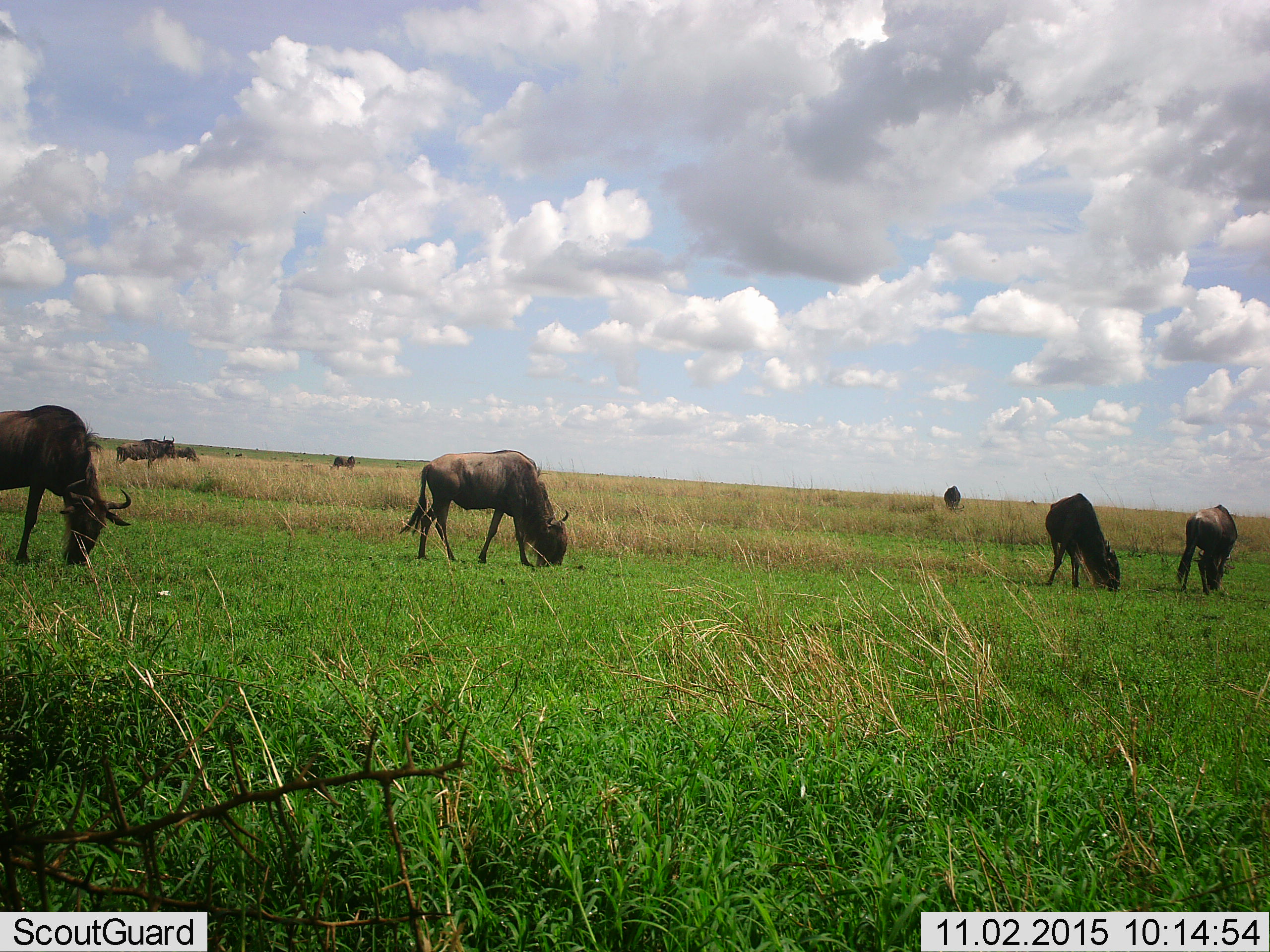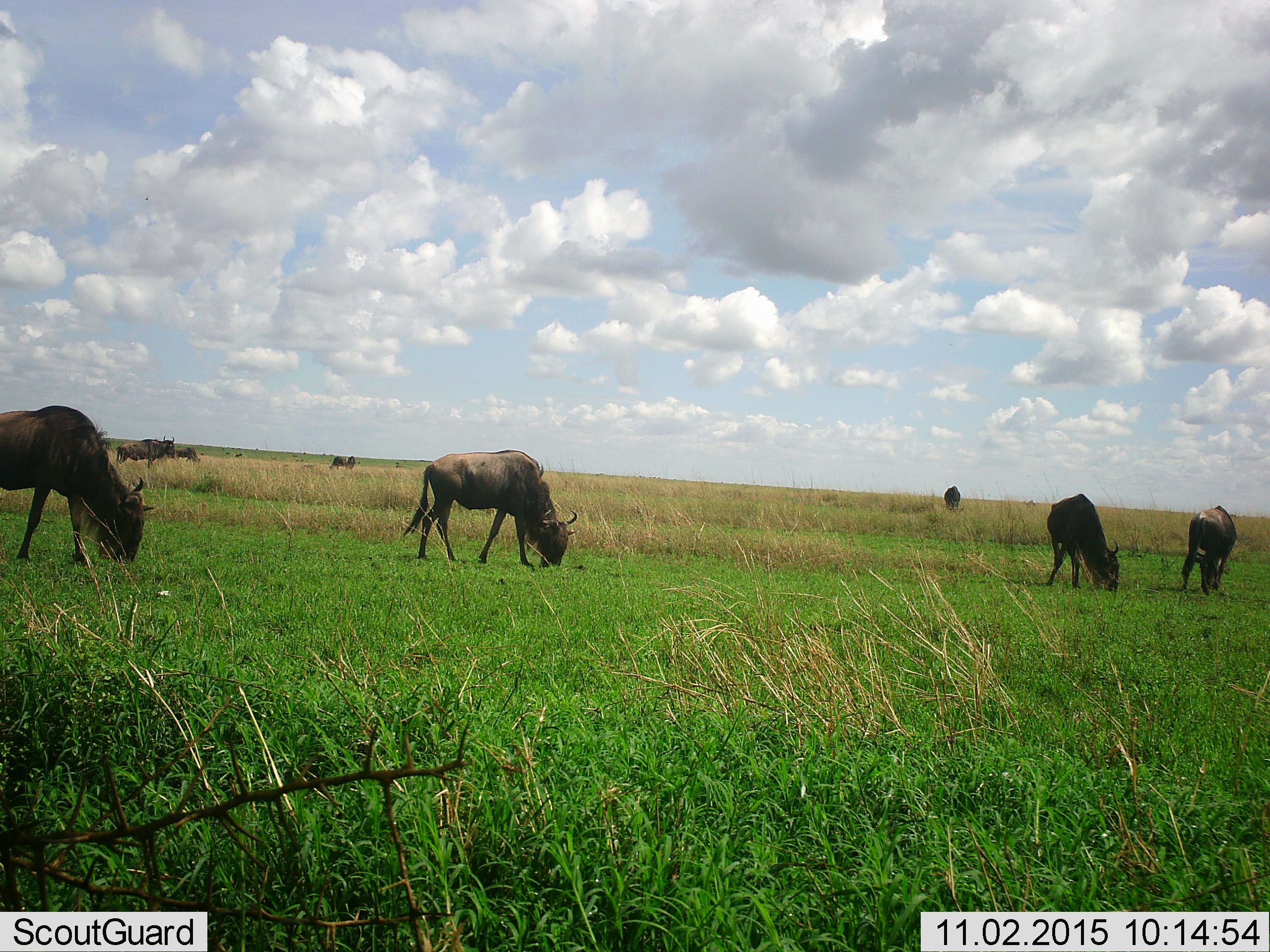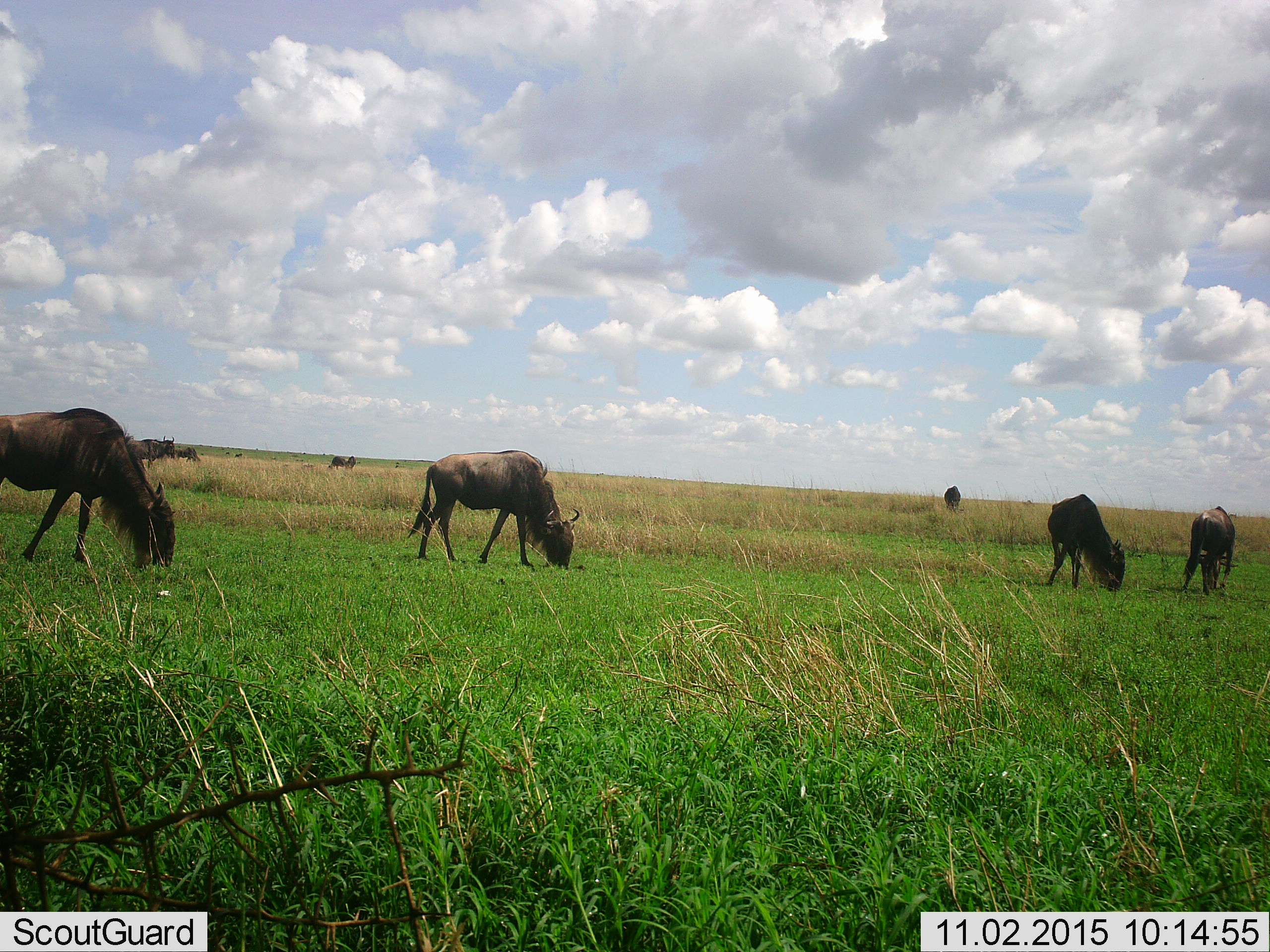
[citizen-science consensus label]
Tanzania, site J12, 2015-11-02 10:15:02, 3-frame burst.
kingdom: Animalia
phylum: Chordata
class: Mammalia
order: Artiodactyla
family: Bovidae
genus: Connochaetes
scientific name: Connochaetes taurinus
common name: blue wildebeest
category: wildebeest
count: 9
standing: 60%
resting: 0%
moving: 40%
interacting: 0%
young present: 0%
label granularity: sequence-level